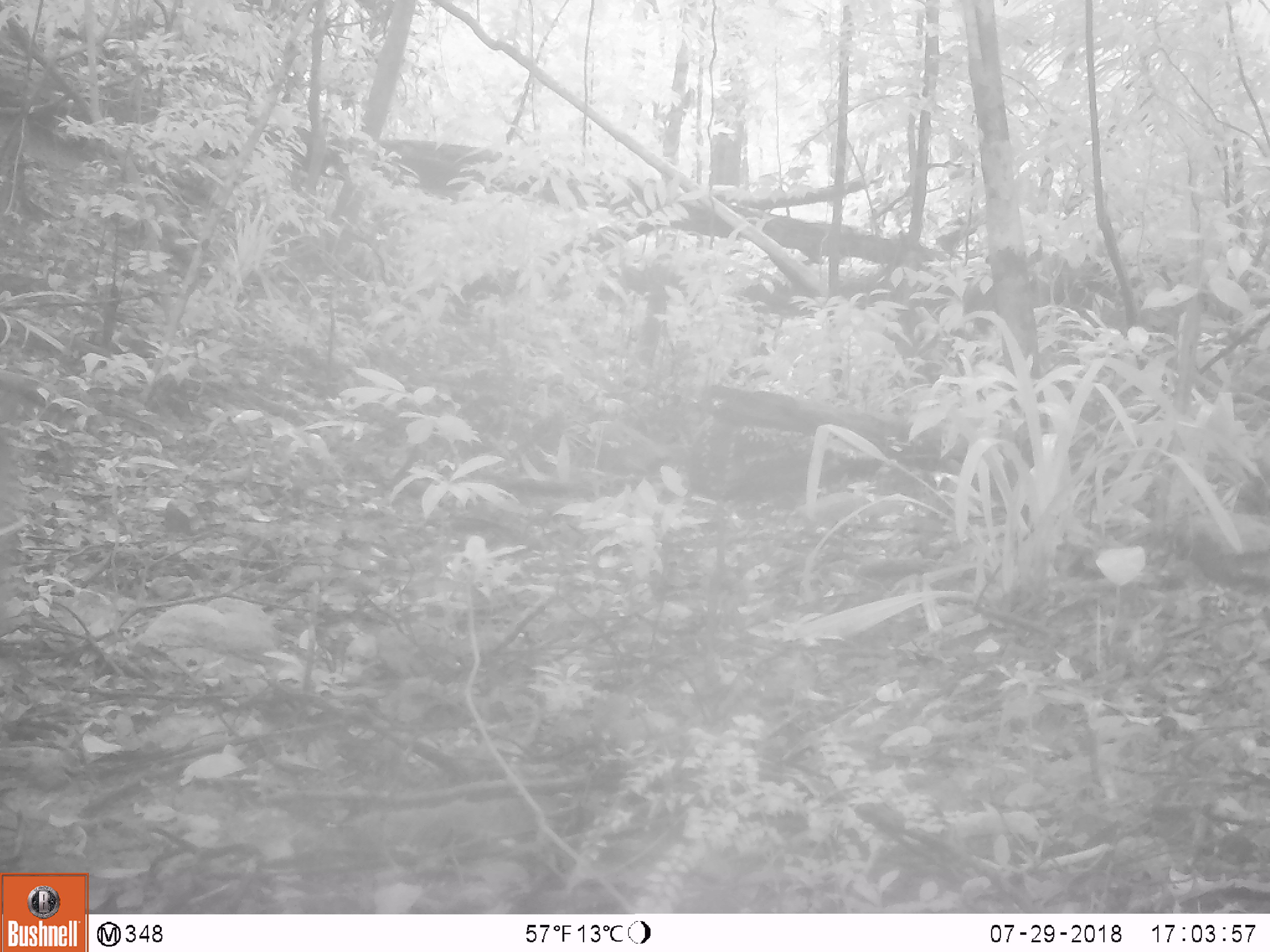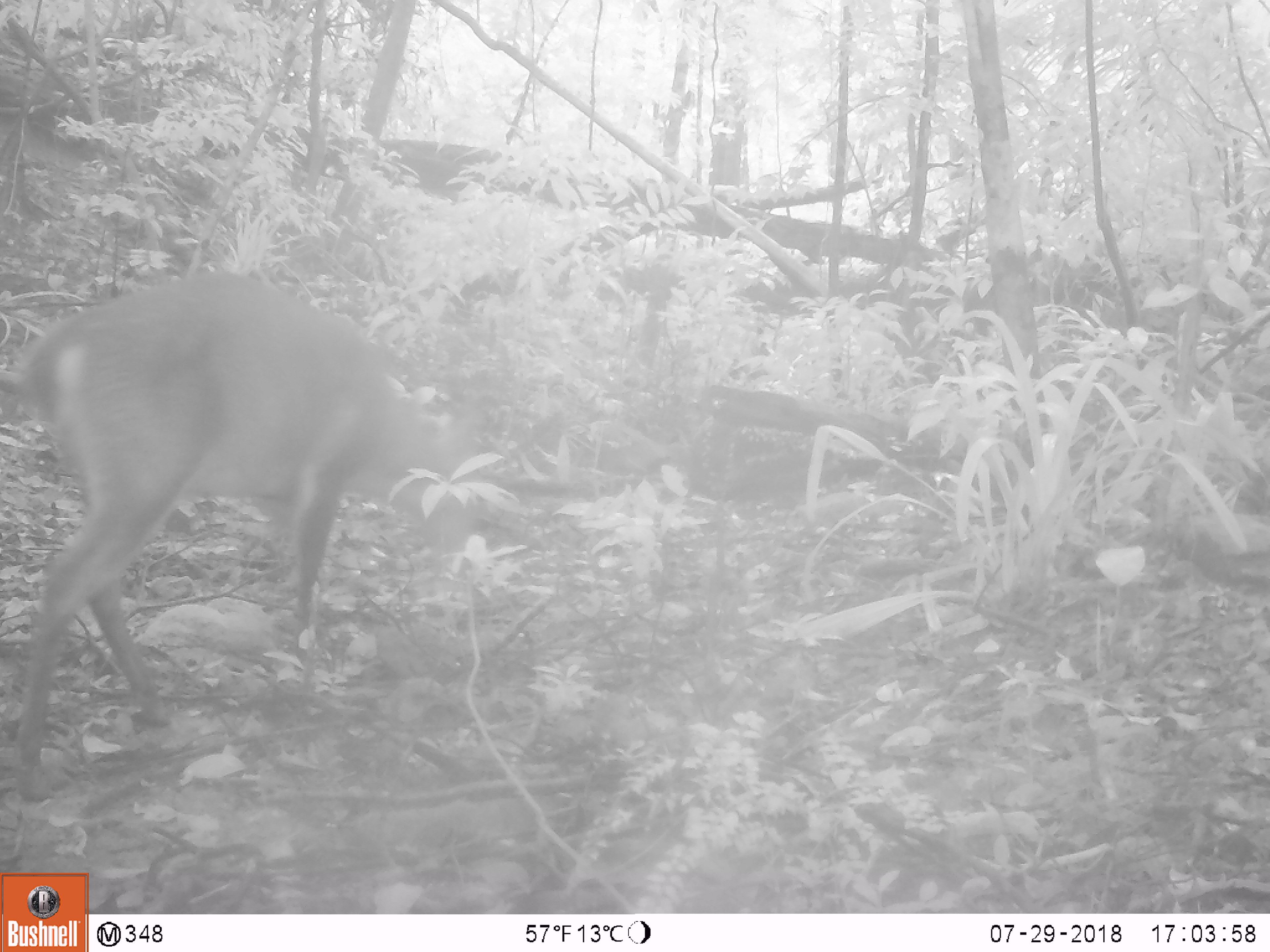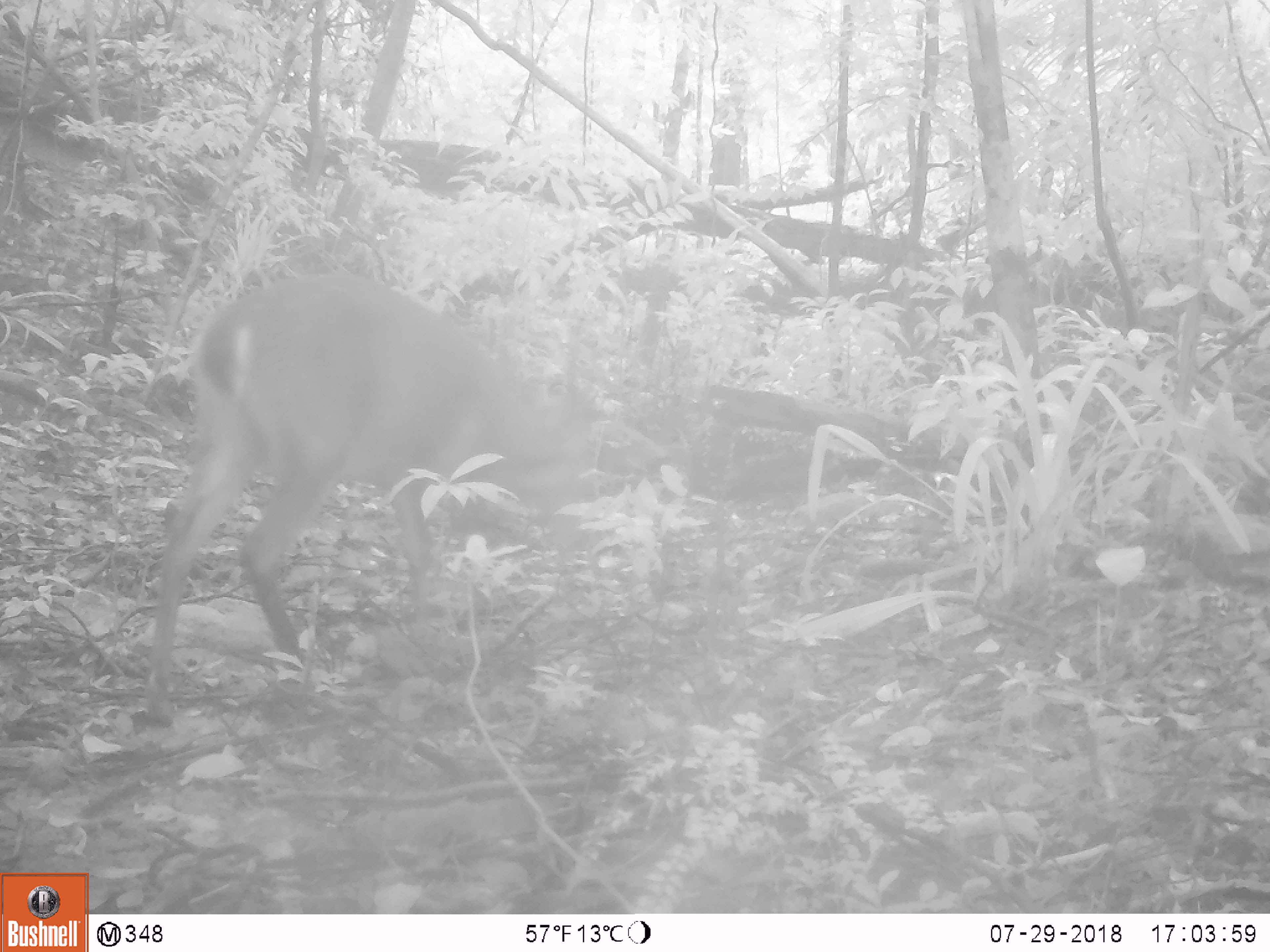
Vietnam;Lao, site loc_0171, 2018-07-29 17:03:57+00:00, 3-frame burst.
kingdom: Animalia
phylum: Chordata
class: Mammalia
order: Artiodactyla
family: Cervidae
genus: Muntiacus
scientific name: Muntiacus vuquangensis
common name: large-antlered muntjac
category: large antlered muntjac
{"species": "large antlered muntjac (large-antlered muntjac) (Muntiacus vuquangensis)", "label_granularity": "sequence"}